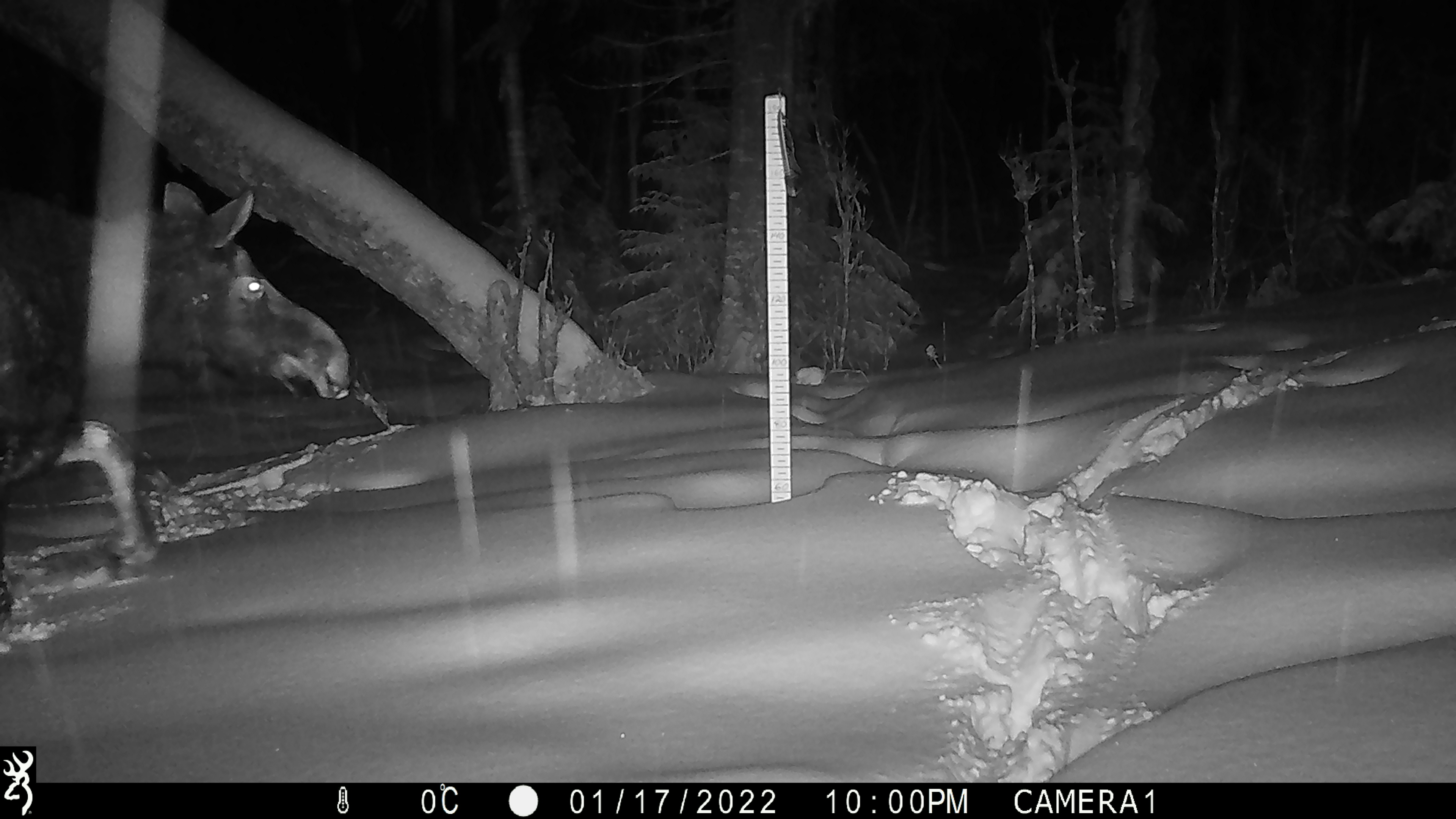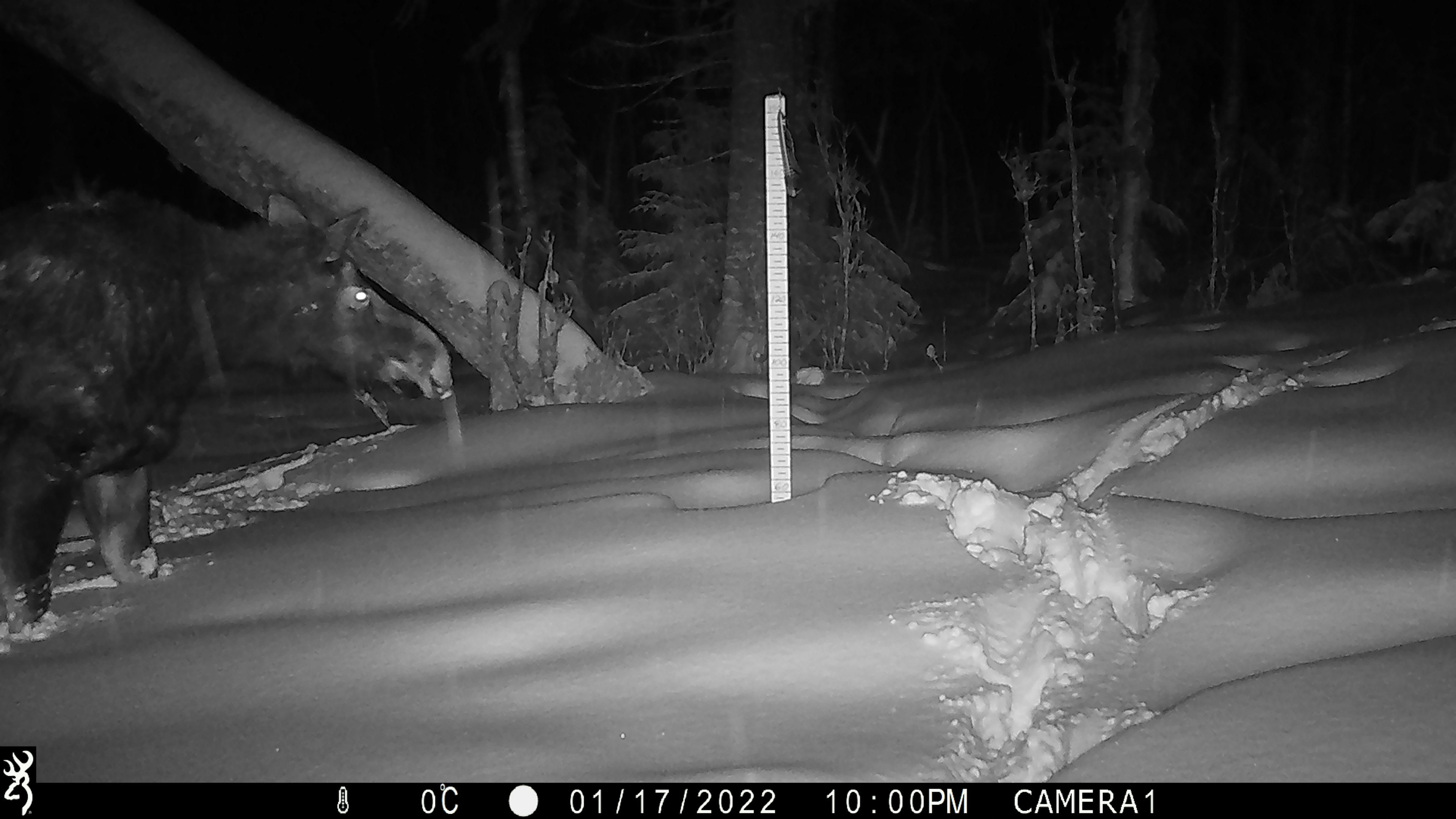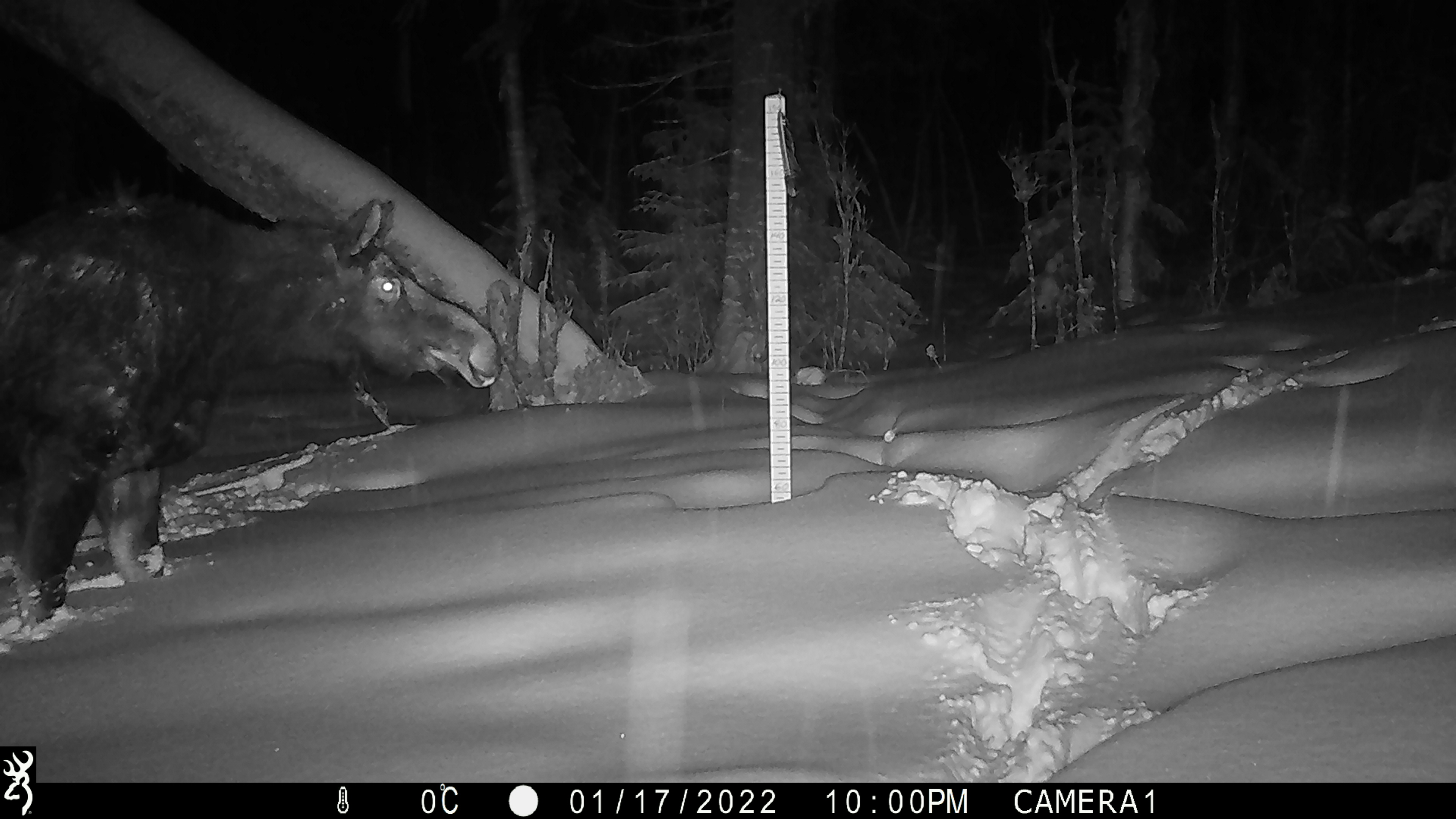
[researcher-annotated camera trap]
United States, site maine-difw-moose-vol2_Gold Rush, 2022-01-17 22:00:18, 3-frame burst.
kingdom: Animalia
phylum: Chordata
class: Mammalia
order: Artiodactyla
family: Cervidae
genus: Alces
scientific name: Alces alces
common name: moose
Moose (Alces alces).